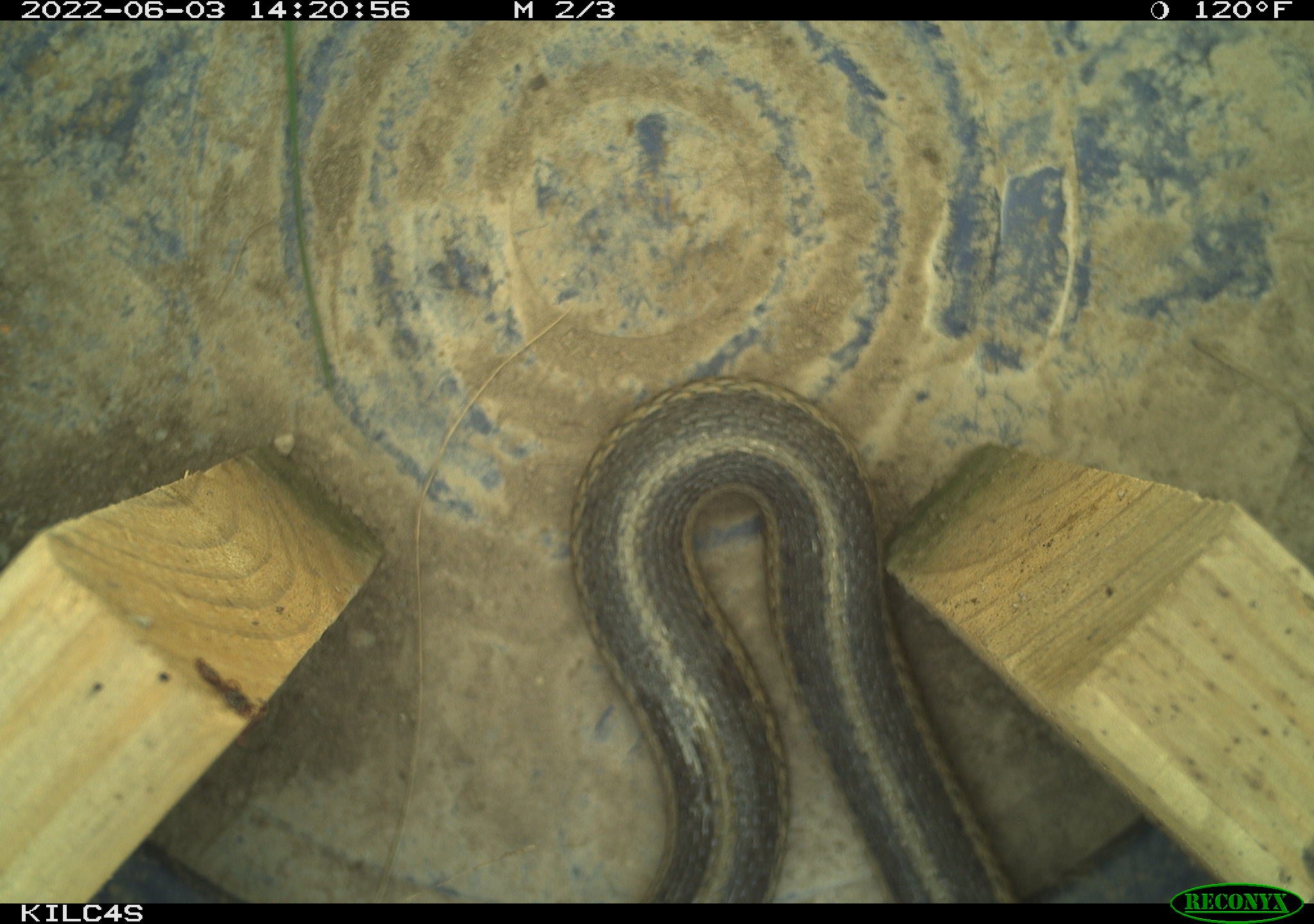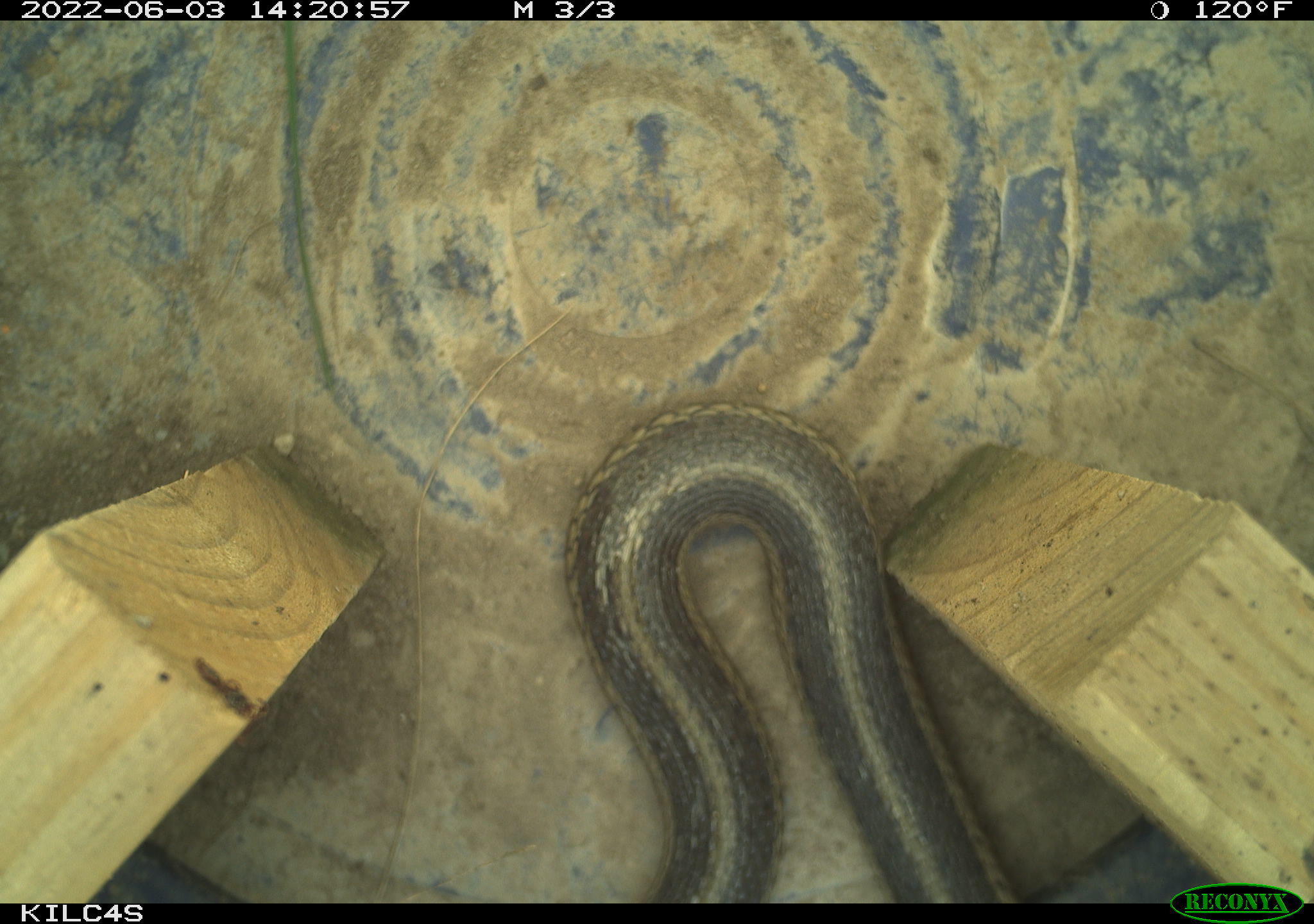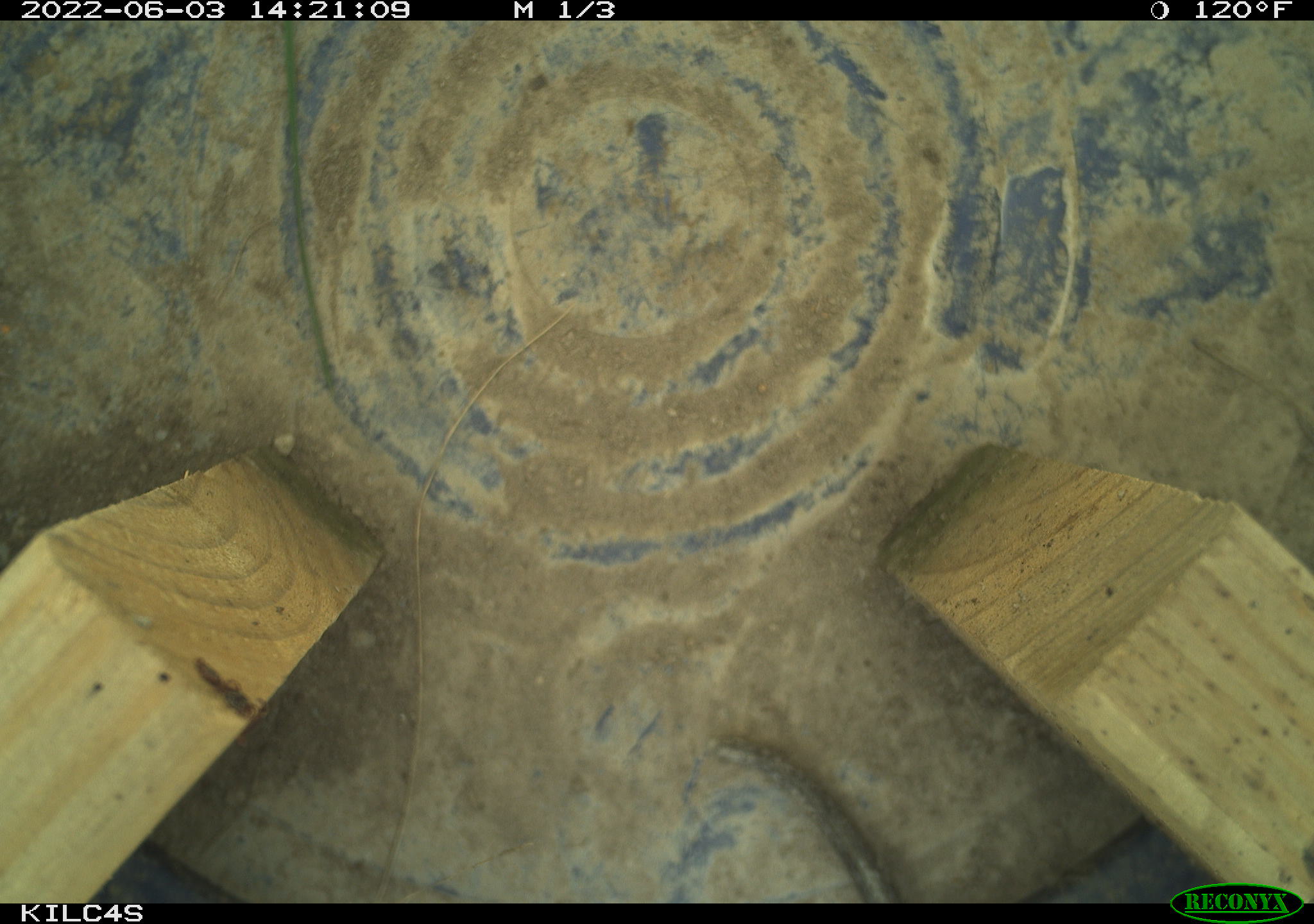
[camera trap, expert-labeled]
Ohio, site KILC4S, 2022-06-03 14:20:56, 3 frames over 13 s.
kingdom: Animalia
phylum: Chordata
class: Reptilia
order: Squamata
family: Colubridae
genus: Thamnophis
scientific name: Thamnophis sirtalis sirtalis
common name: eastern gartersnake